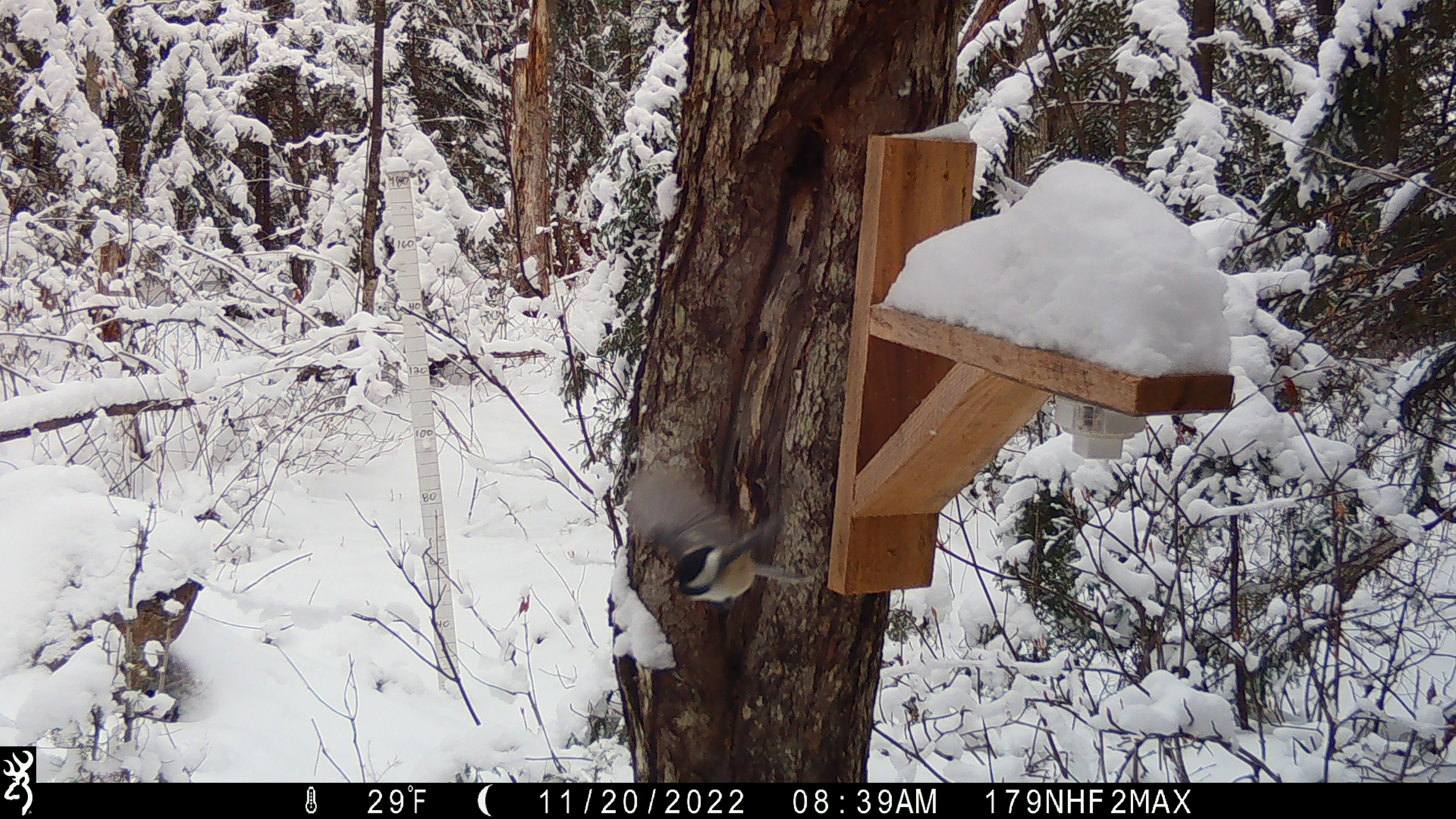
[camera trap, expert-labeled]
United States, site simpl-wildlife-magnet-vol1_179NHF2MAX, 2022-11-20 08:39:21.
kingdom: Animalia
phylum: Chordata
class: Aves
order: Passeriformes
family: Paridae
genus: Poecile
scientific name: Poecile atricapillus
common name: black-capped chickadee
Black-capped chickadee (Poecile atricapillus).